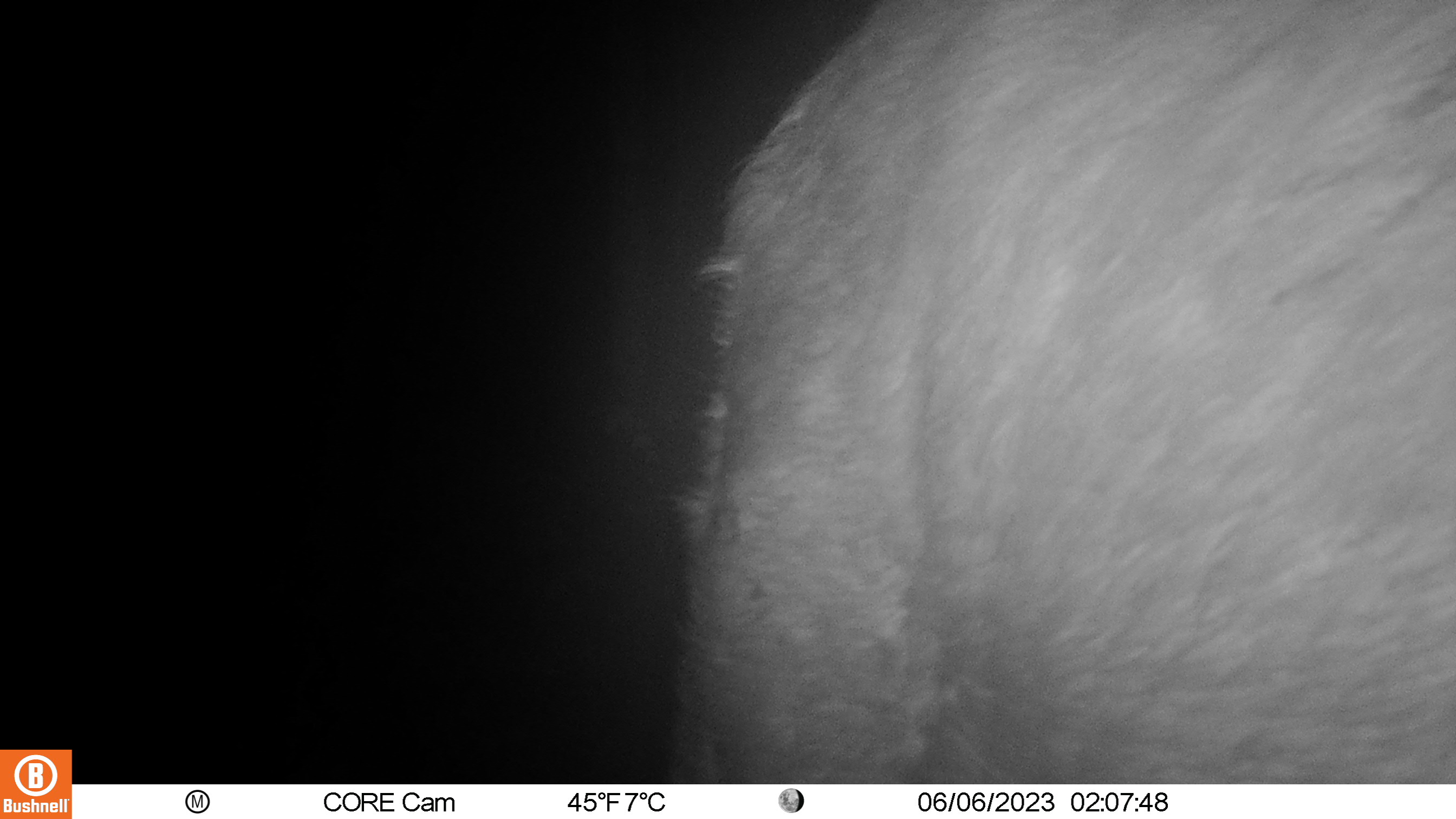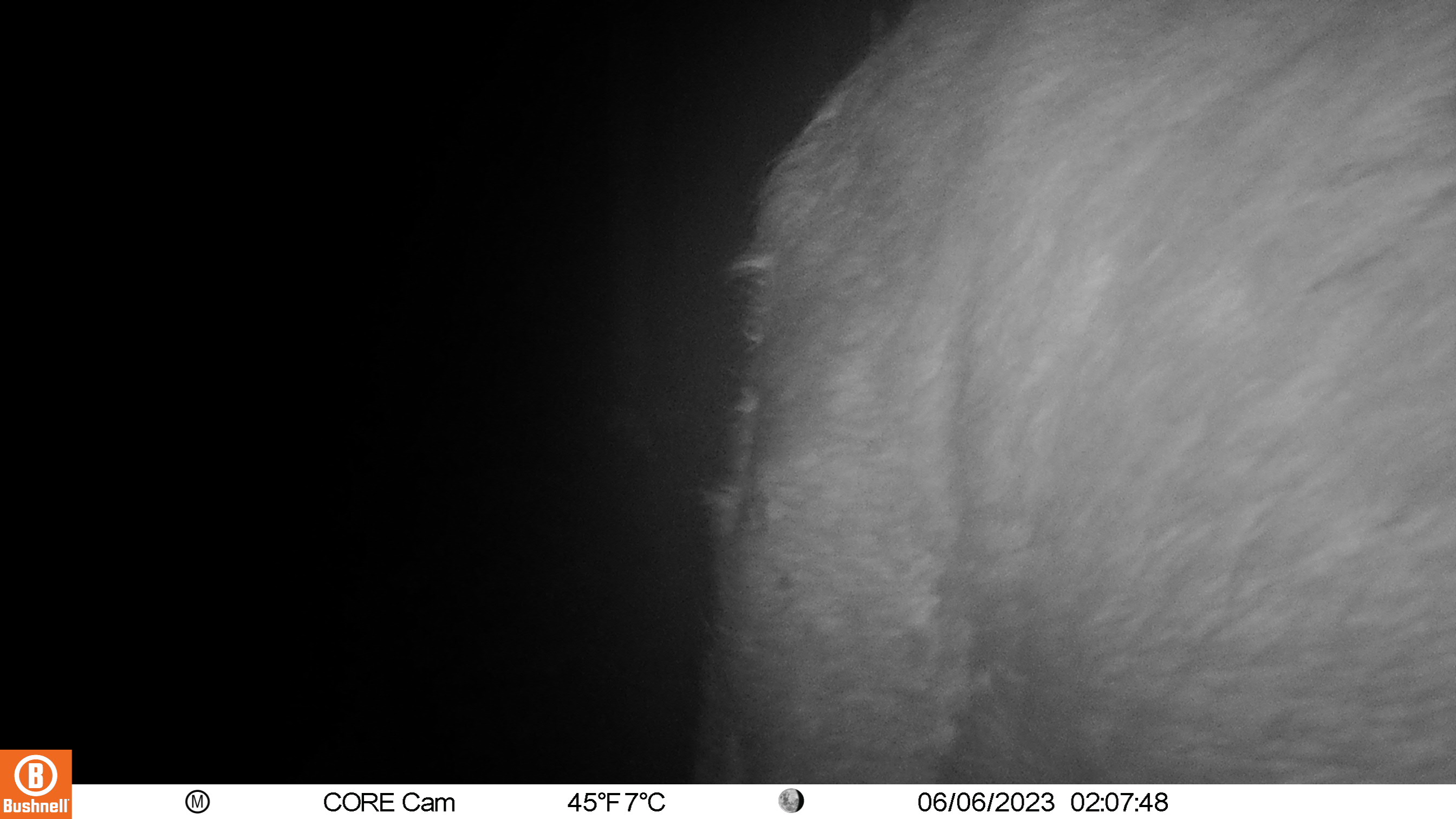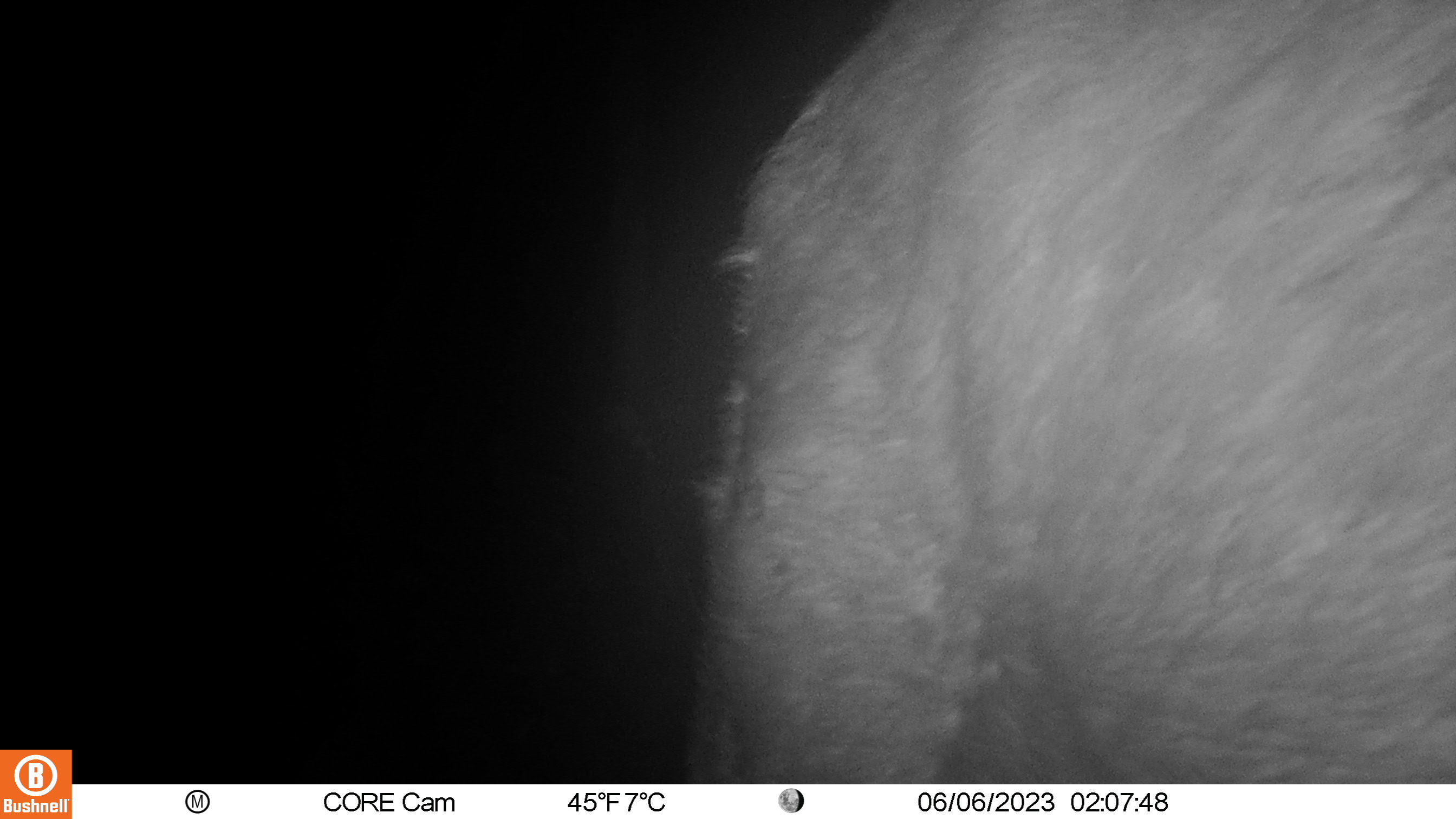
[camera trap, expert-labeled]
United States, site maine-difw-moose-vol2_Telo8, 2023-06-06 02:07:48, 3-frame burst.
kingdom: Animalia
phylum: Chordata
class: Mammalia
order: Artiodactyla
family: Cervidae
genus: Alces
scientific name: Alces alces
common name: moose